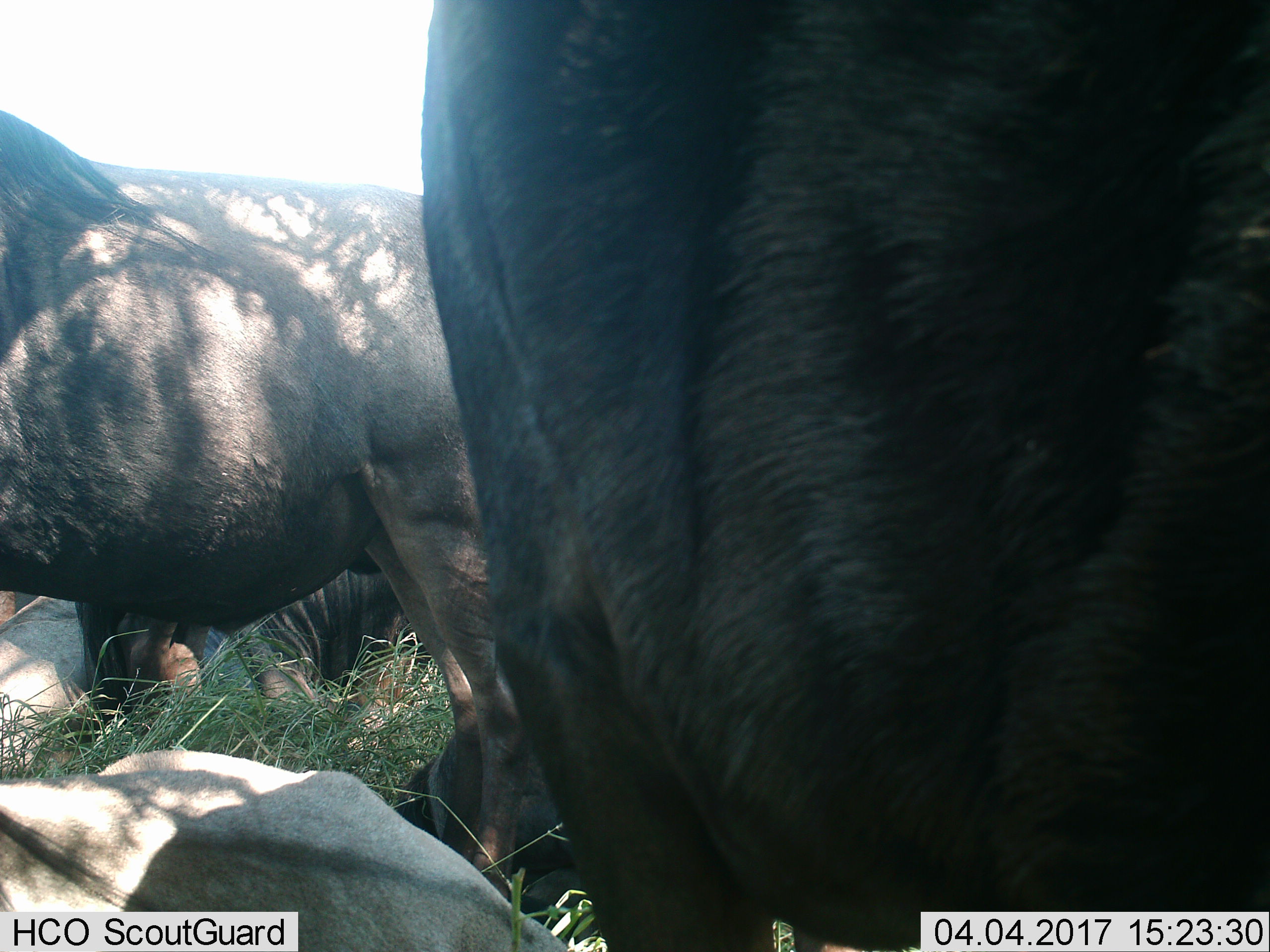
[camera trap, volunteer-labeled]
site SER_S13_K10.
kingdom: Animalia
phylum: Chordata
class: Mammalia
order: Artiodactyla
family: Bovidae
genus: Connochaetes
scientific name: Connochaetes taurinus taurinus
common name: blue wildebeest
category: wildebeestblue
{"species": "wildebeestblue (blue wildebeest) (Connochaetes taurinus taurinus)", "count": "4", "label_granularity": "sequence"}